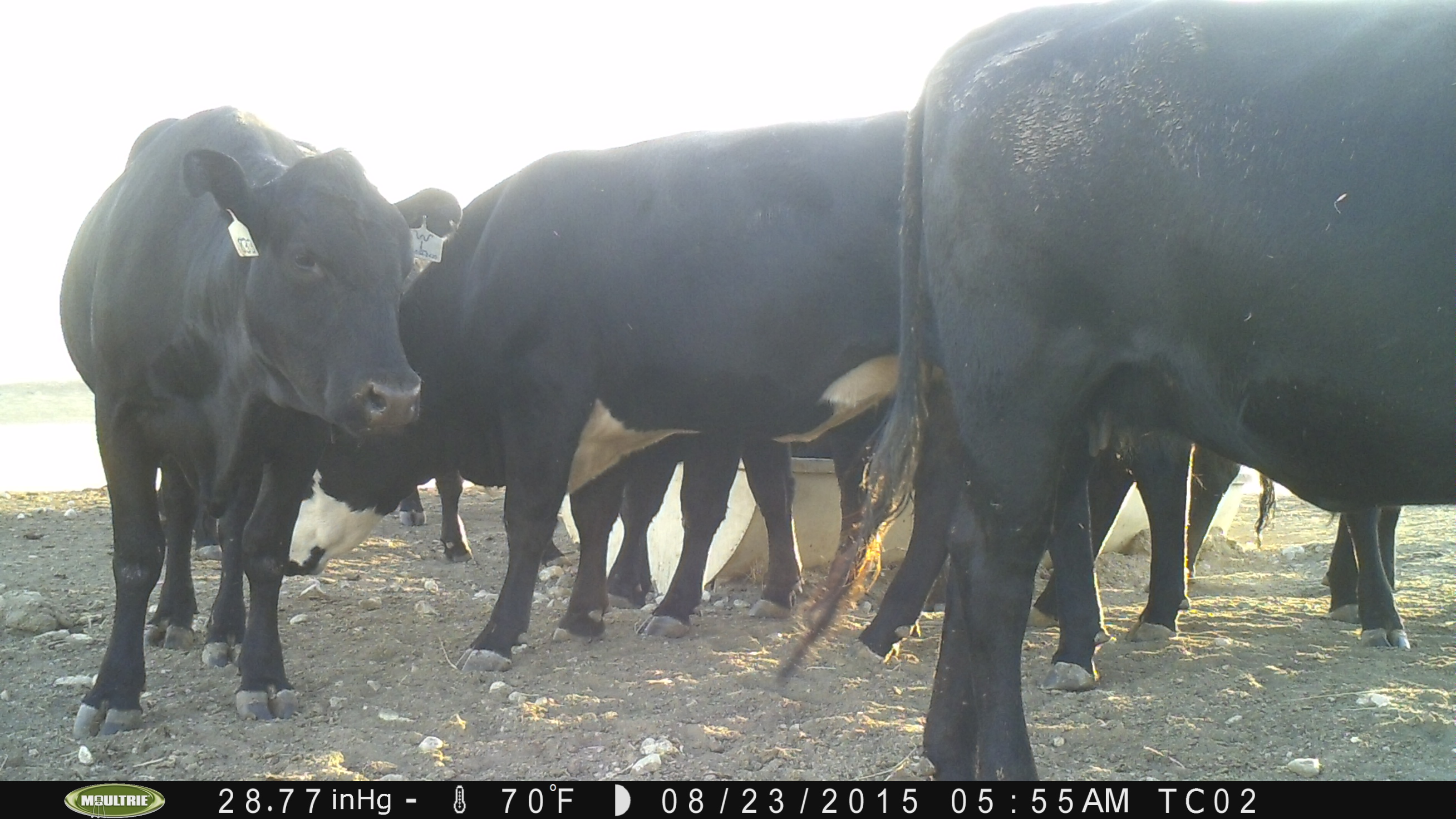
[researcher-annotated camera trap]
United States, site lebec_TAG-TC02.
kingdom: Animalia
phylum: Chordata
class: Mammalia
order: Artiodactyla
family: Bovidae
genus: Bos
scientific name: Bos taurus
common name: domestic cow